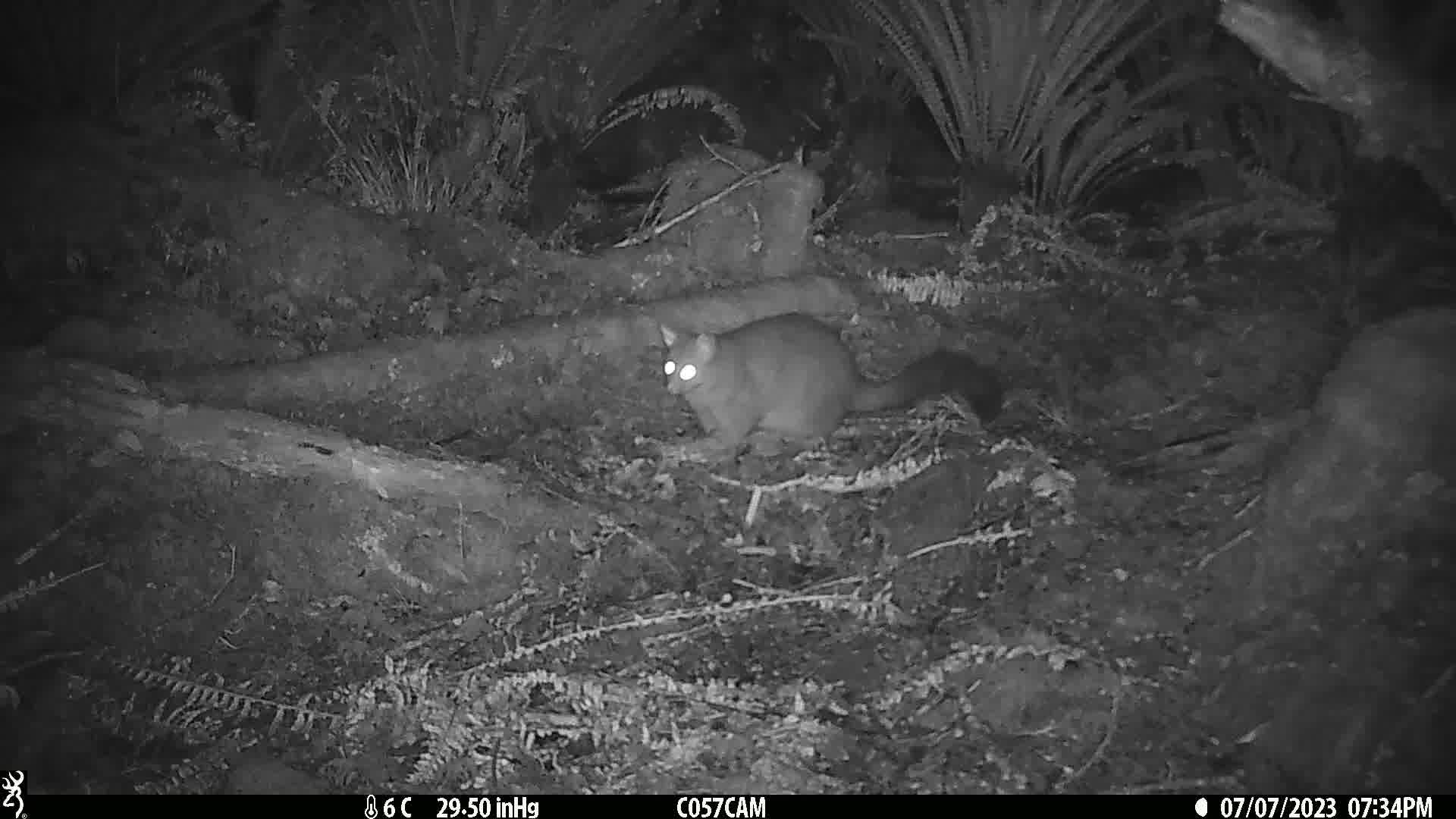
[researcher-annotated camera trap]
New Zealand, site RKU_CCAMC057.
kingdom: Animalia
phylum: Chordata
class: Mammalia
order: Diprotodontia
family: Phalangeridae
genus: Trichosurus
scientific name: Trichosurus vulpecula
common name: common brushtail possum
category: possum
Possum (common brushtail possum) (Trichosurus vulpecula).